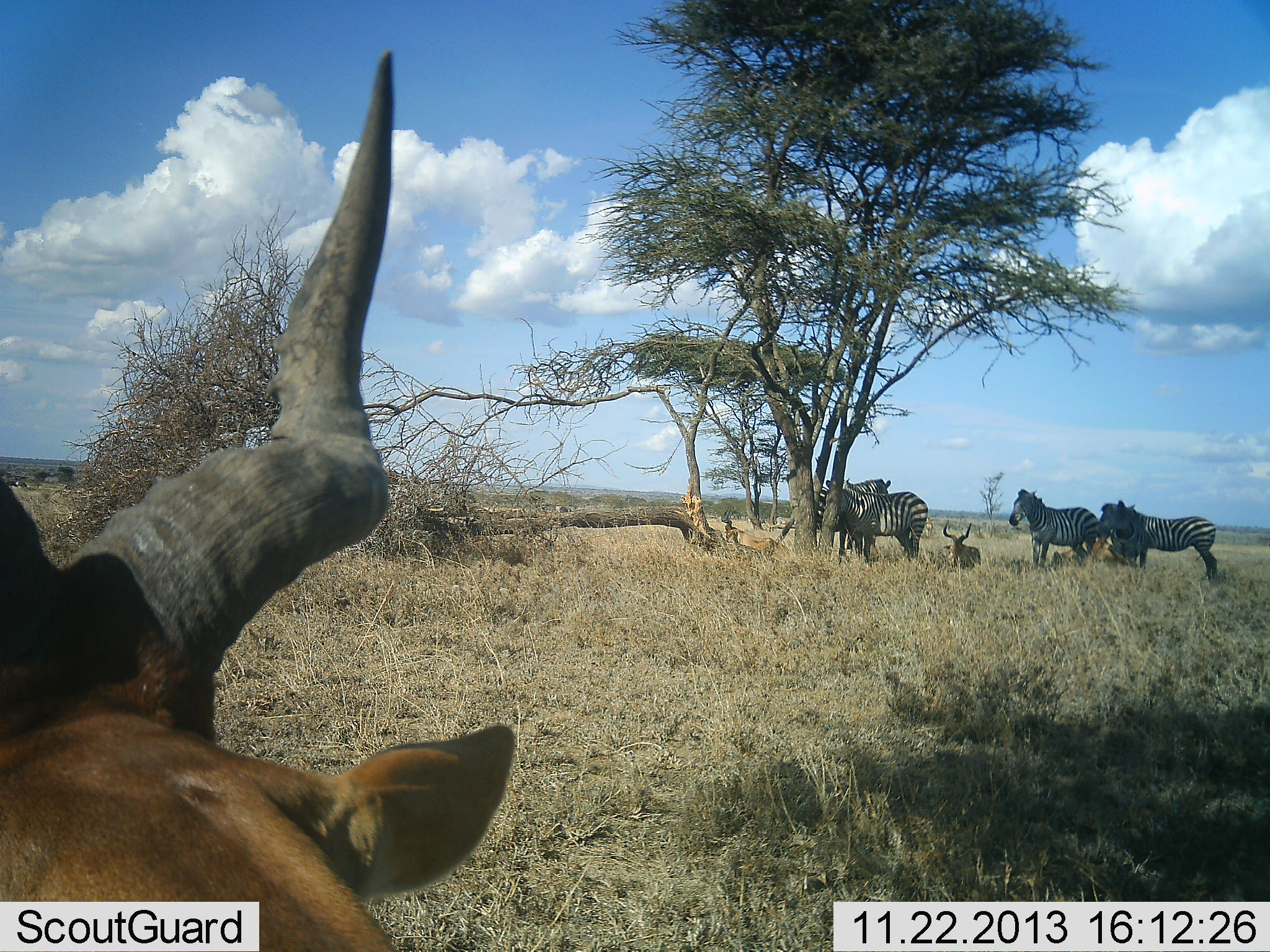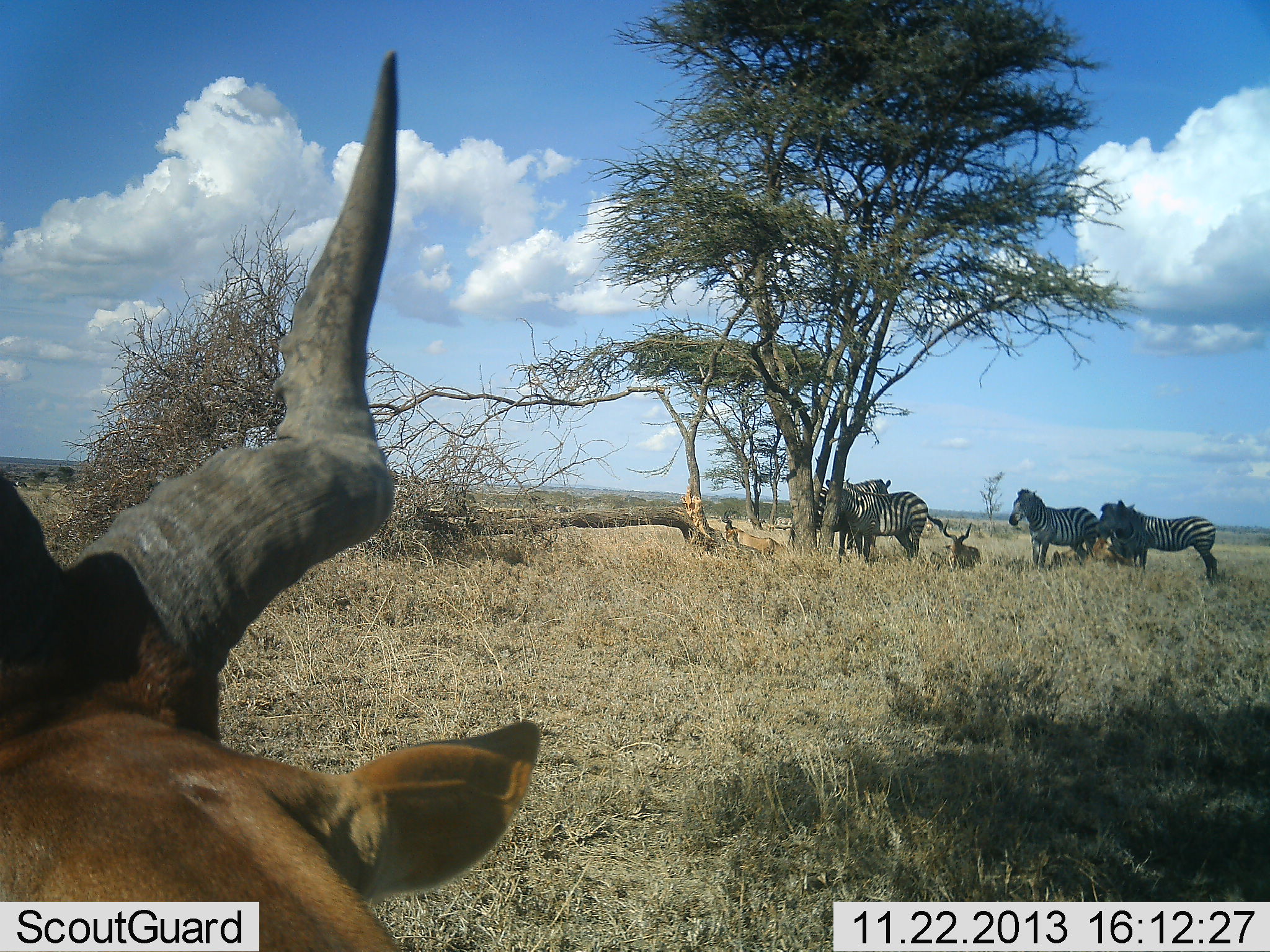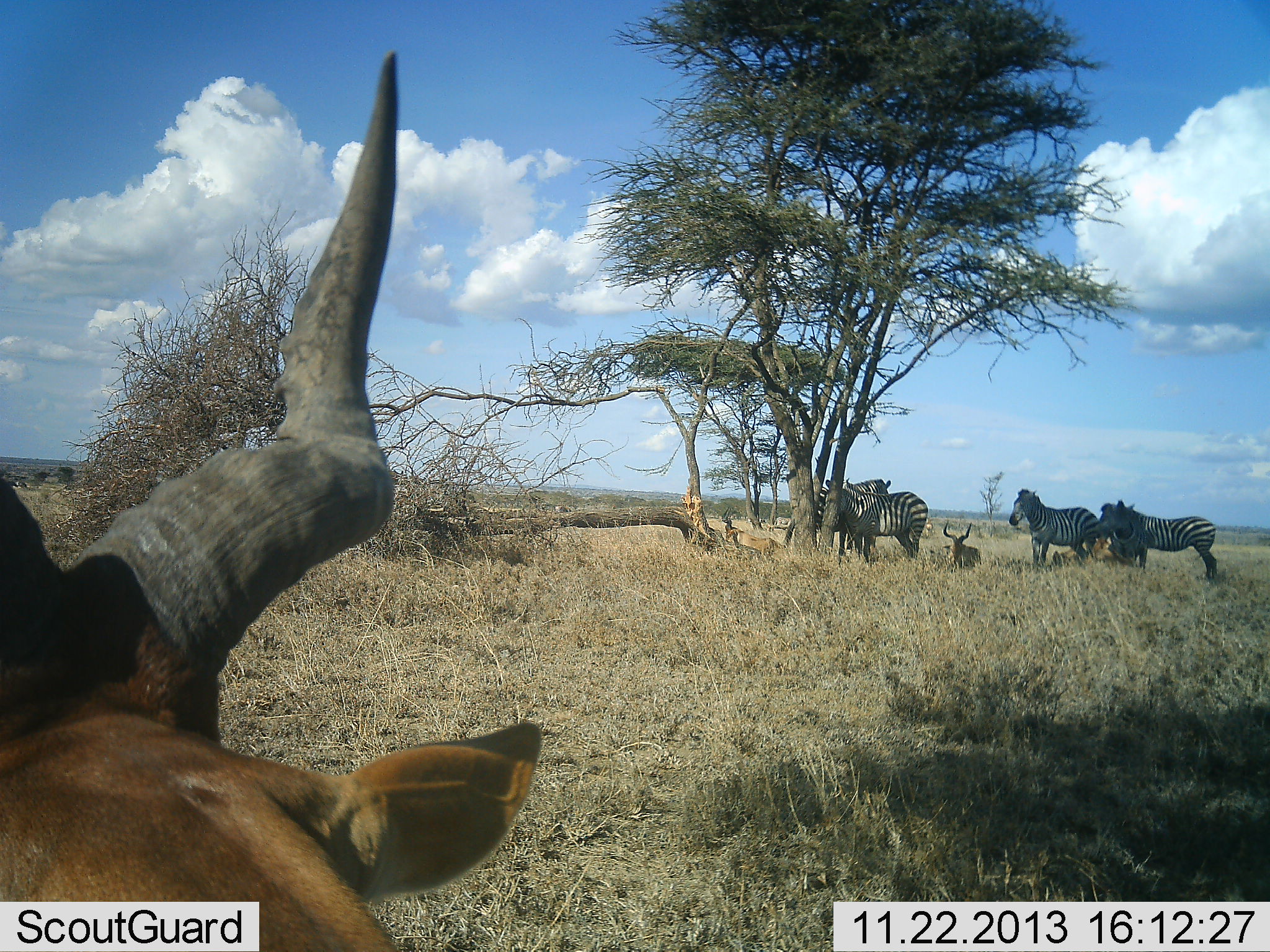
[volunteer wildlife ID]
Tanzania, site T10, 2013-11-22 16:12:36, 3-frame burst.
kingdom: Animalia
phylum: Chordata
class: Mammalia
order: Artiodactyla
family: Bovidae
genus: Alcelaphus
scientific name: Alcelaphus buselaphus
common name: hartebeest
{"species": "hartebeest (Alcelaphus buselaphus)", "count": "2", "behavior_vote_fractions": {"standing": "30%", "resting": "80%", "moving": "10%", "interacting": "0%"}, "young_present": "0%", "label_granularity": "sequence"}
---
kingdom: Animalia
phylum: Chordata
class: Mammalia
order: Perissodactyla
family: Equidae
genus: Equus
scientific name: Equus quagga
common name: plains zebra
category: zebra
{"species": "zebra (plains zebra) (Equus quagga)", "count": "5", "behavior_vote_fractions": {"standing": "73%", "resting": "18%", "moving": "9%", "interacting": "9%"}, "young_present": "0%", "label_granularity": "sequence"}